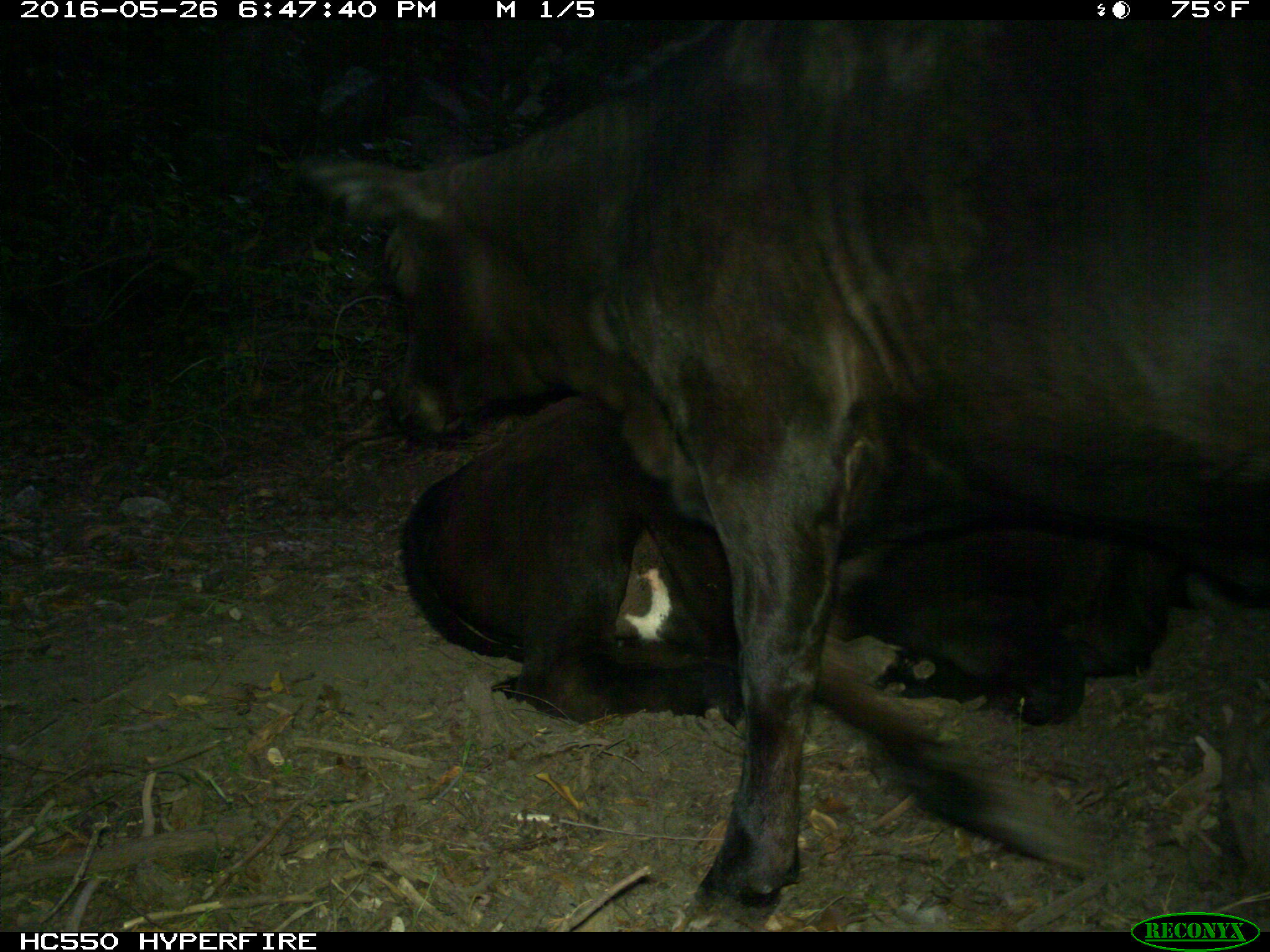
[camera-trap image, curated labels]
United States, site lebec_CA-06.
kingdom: Animalia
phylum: Chordata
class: Mammalia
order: Artiodactyla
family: Bovidae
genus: Bos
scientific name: Bos taurus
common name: domestic cow